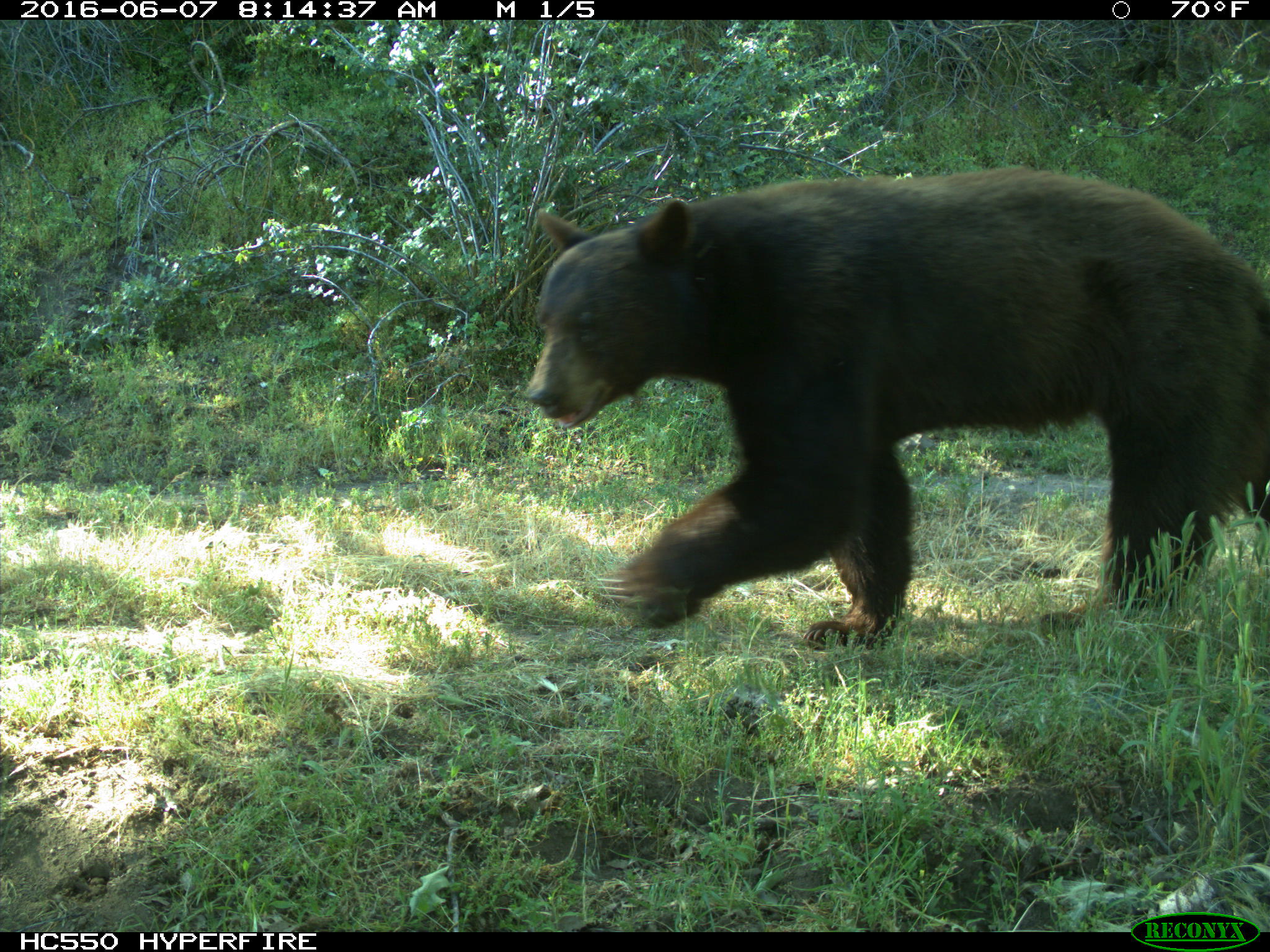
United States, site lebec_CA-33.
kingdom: Animalia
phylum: Chordata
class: Mammalia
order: Carnivora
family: Ursidae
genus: Ursus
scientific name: Ursus americanus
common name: american black bear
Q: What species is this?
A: Ursus americanus (american black bear).